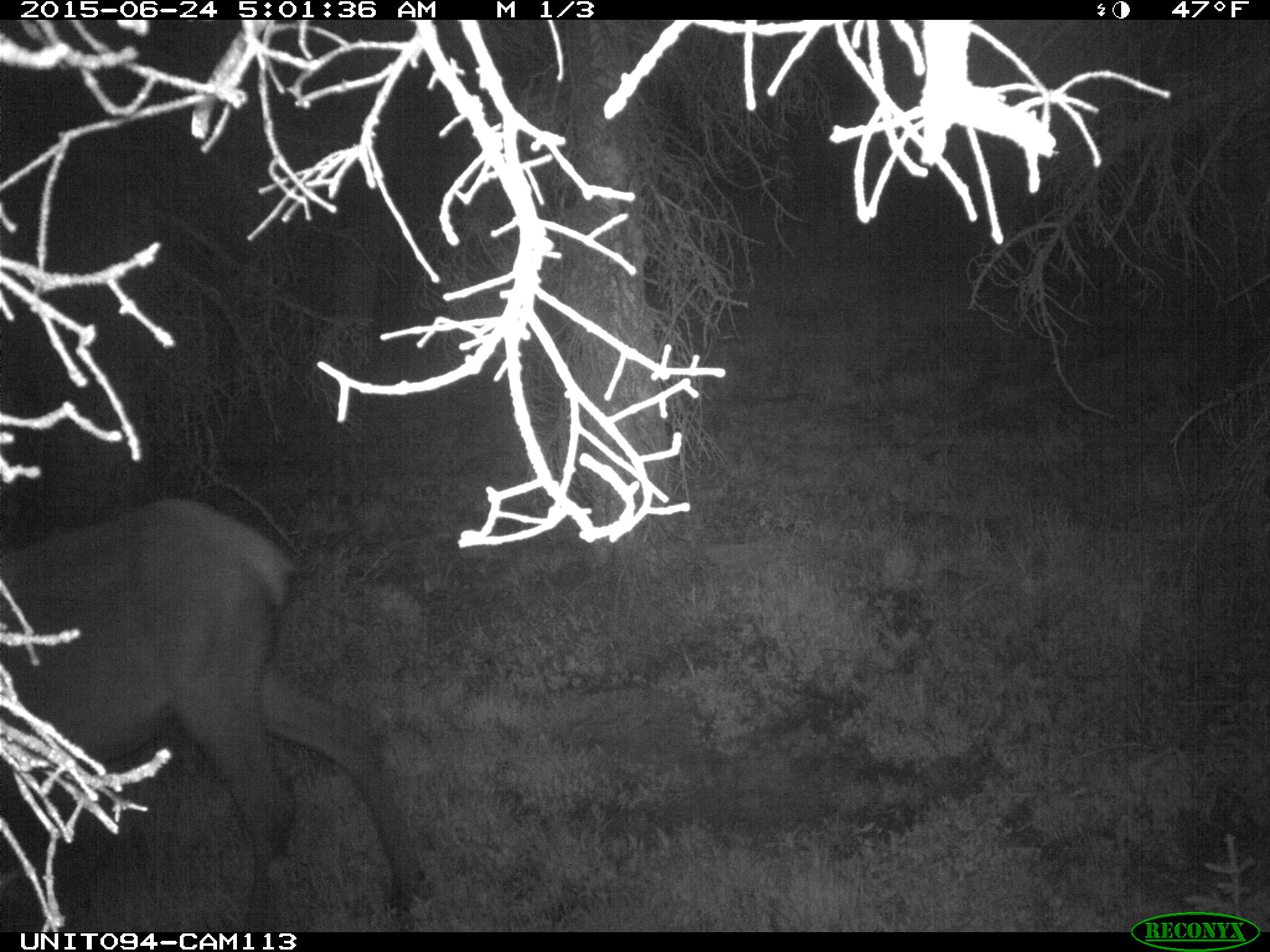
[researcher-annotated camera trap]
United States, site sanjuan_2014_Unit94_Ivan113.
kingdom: Animalia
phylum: Chordata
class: Mammalia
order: Artiodactyla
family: Cervidae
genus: Cervus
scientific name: Cervus elaphus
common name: red deer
Cervus elaphus (red deer).